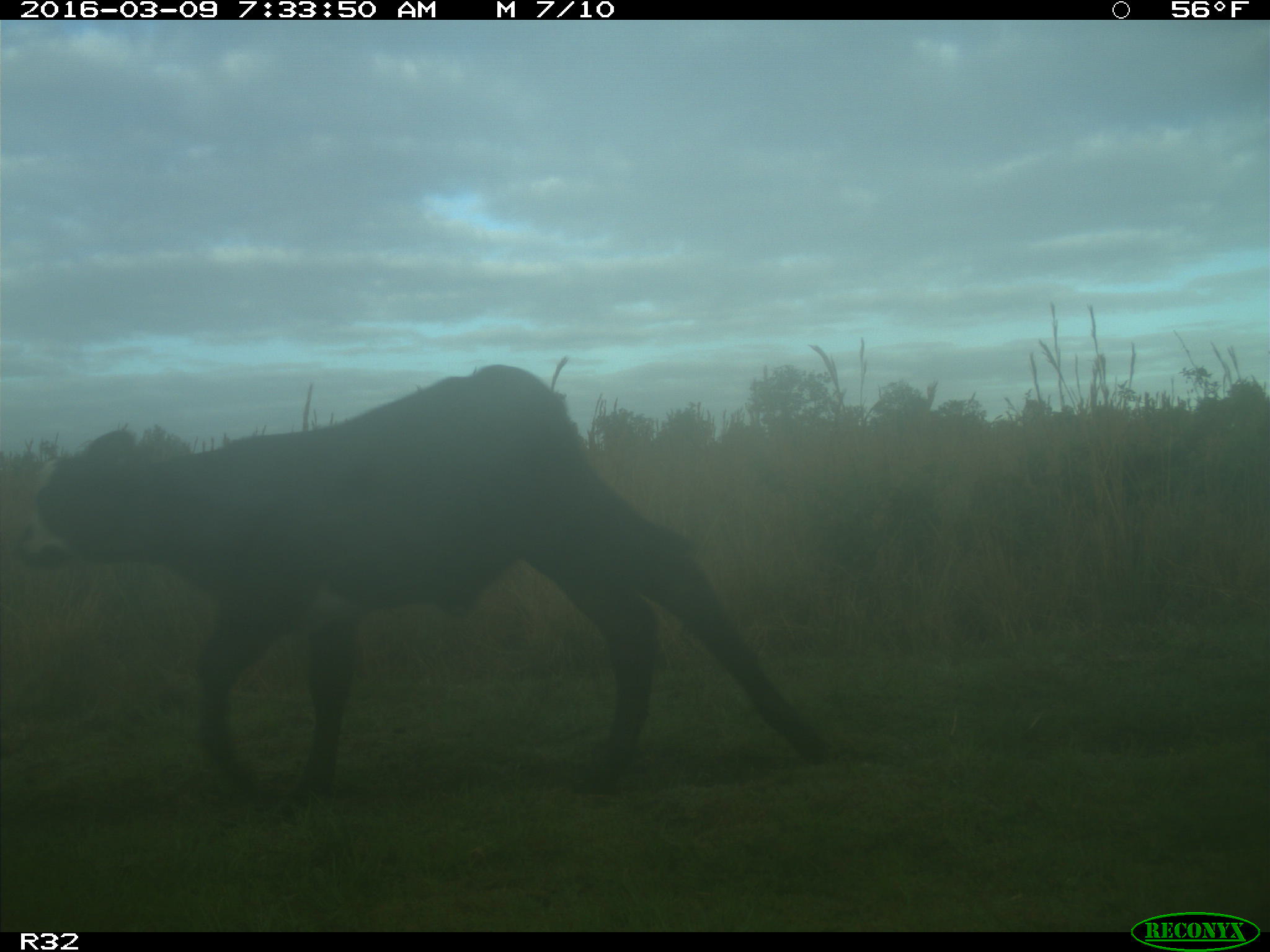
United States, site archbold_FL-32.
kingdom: Animalia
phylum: Chordata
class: Mammalia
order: Artiodactyla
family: Bovidae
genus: Bos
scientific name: Bos taurus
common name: domestic cow